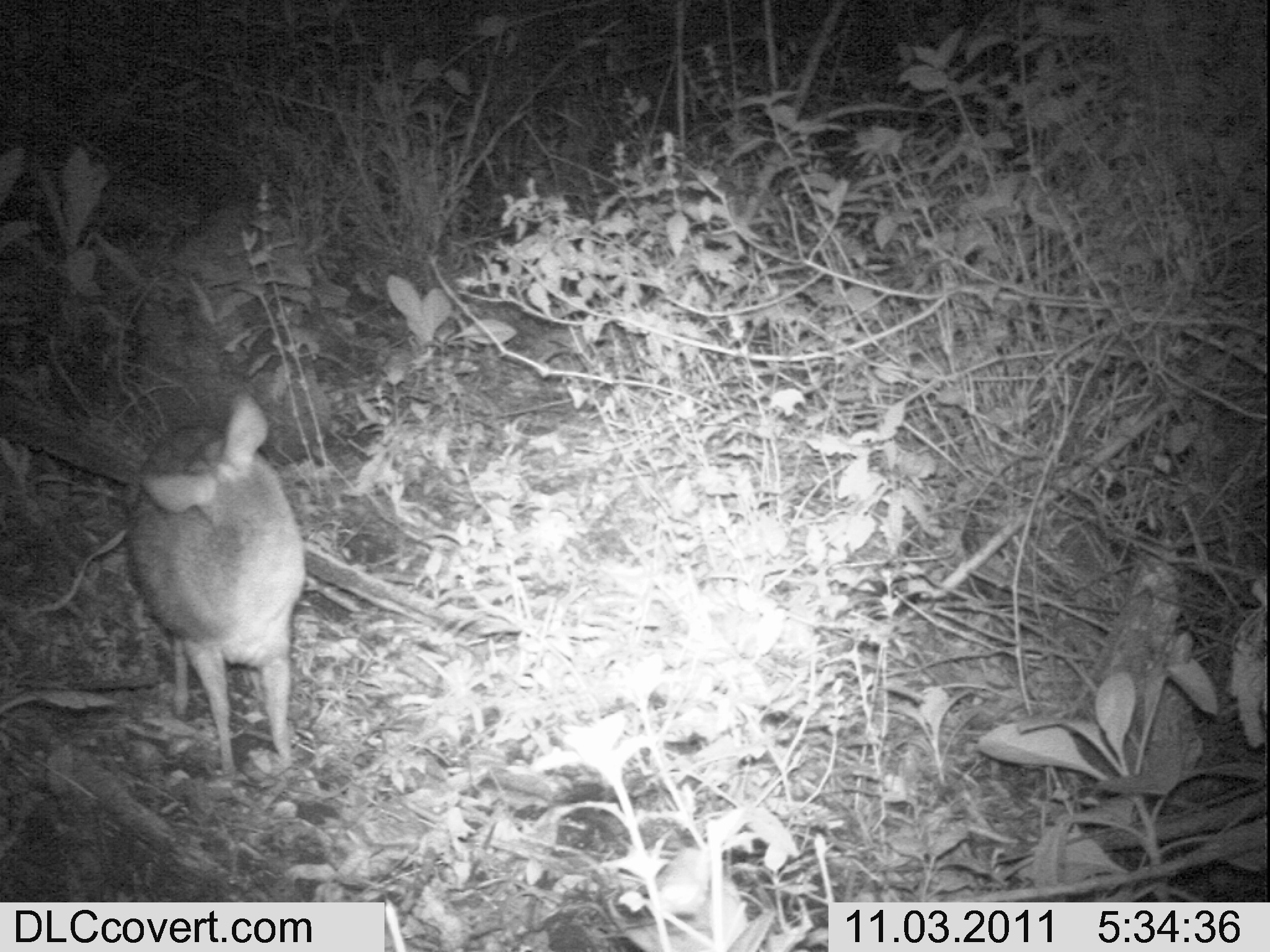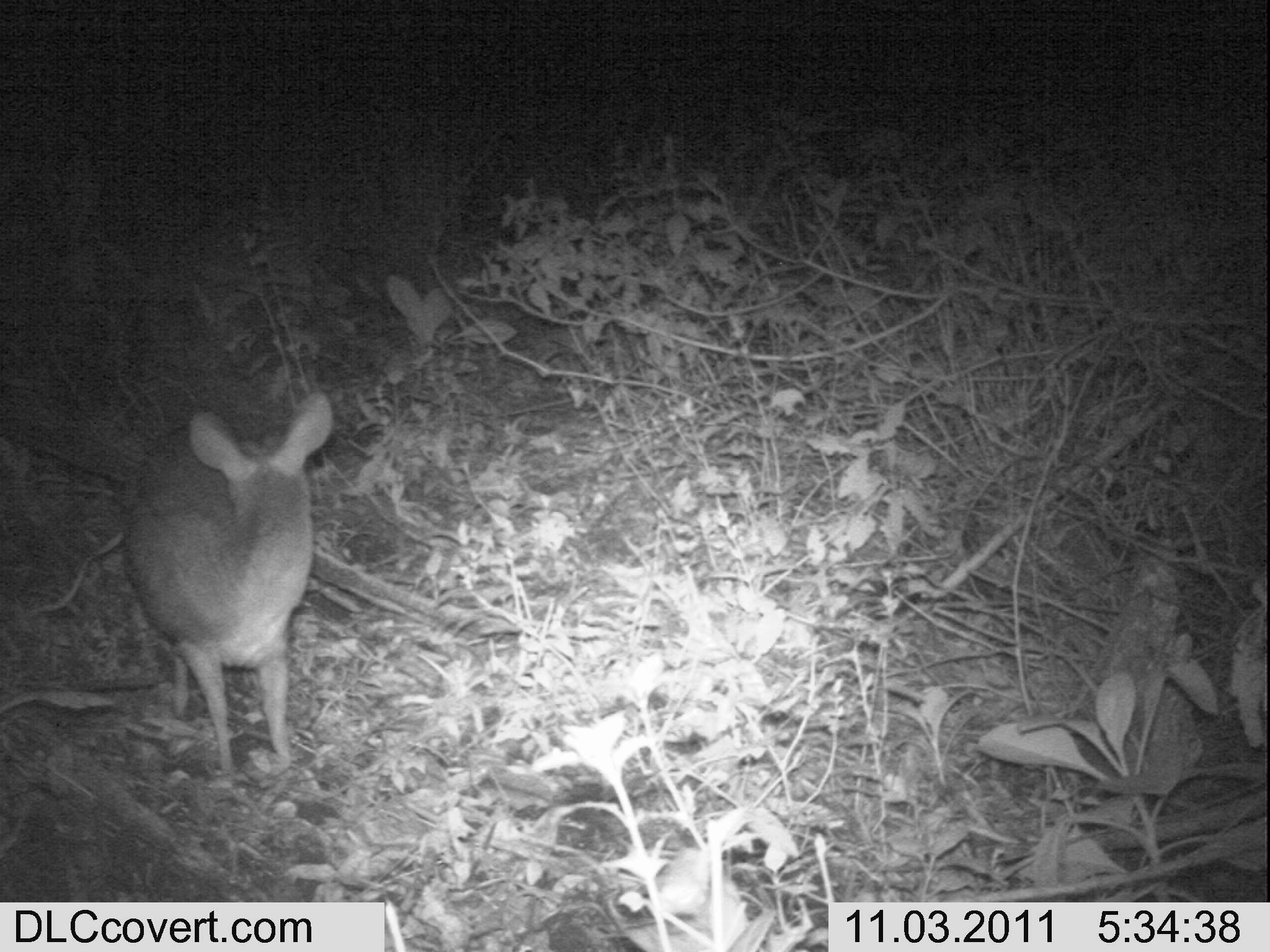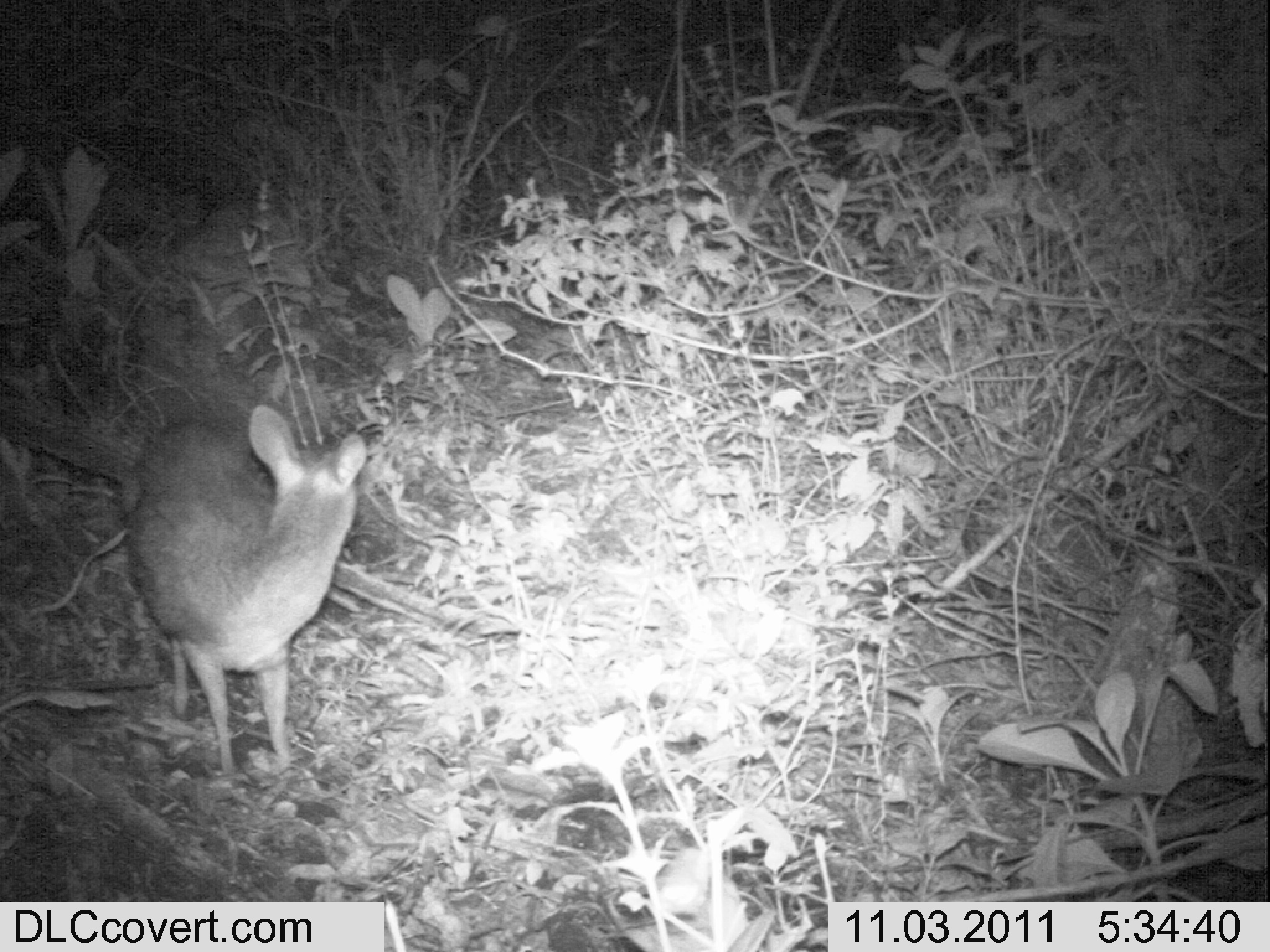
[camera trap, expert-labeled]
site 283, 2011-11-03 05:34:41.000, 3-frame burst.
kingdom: Animalia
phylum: Chordata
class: Mammalia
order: Artiodactyla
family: Bovidae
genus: Nesotragus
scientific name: Nesotragus moschatus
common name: suni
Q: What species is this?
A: Nesotragus moschatus (suni).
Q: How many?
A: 1.